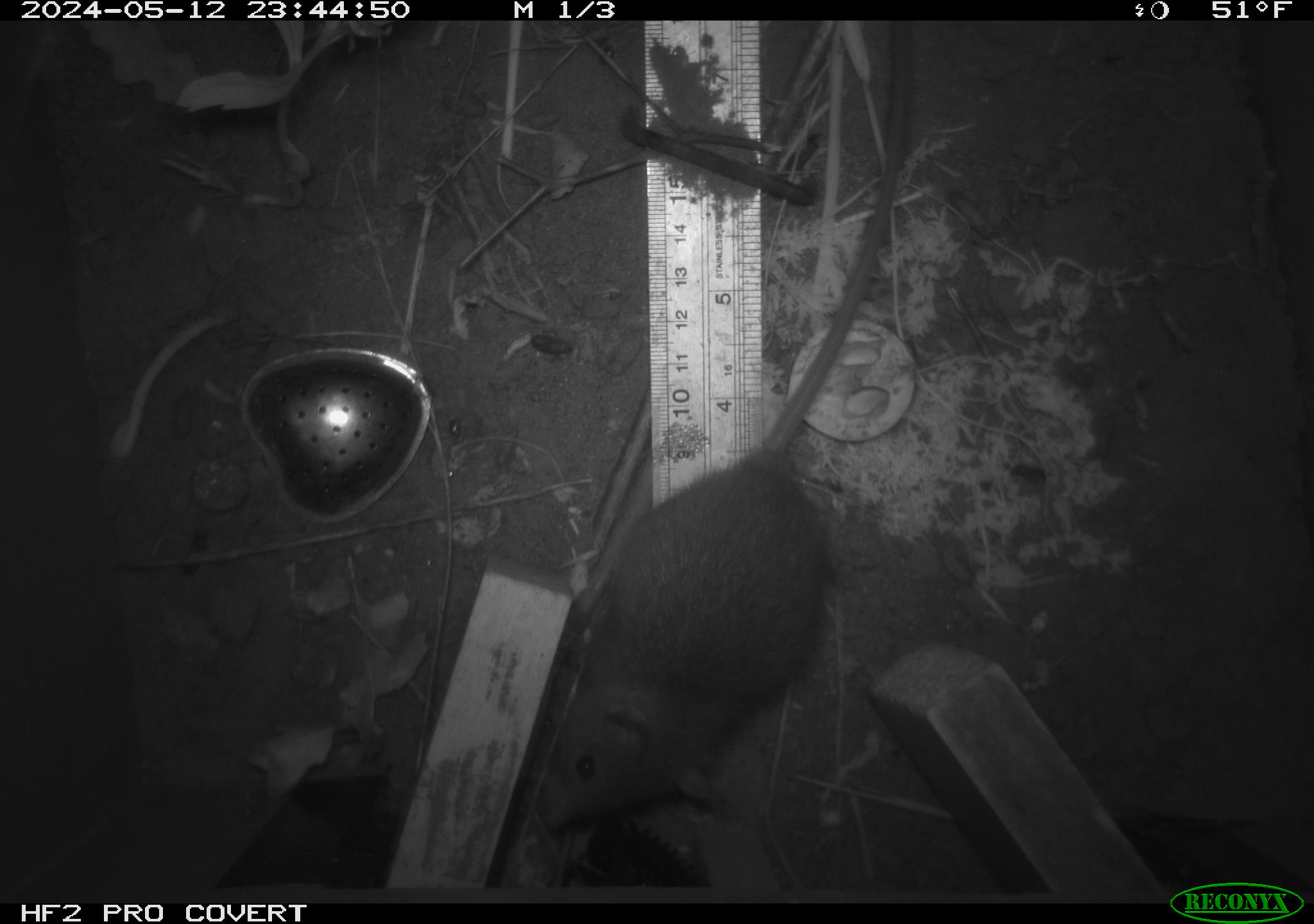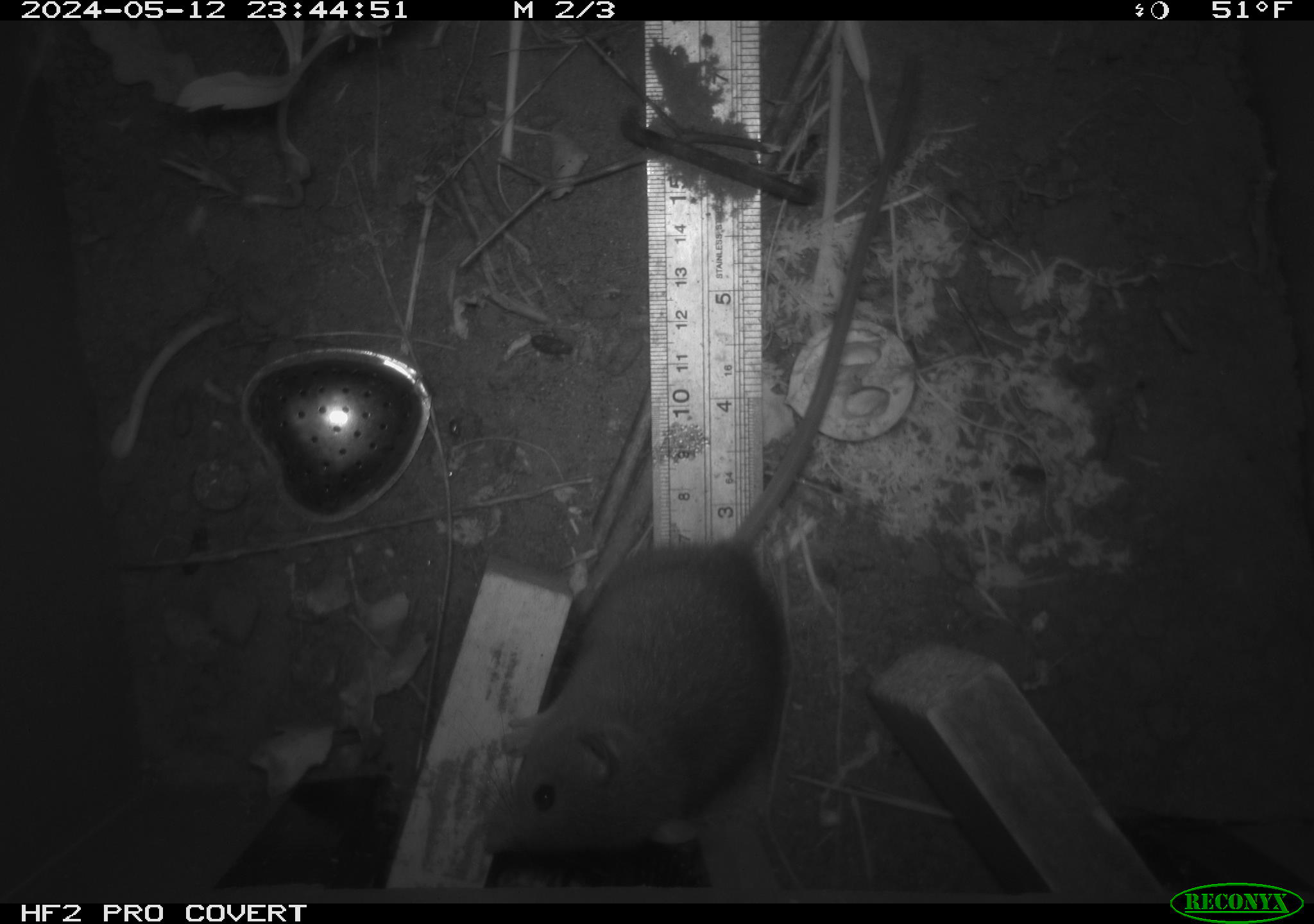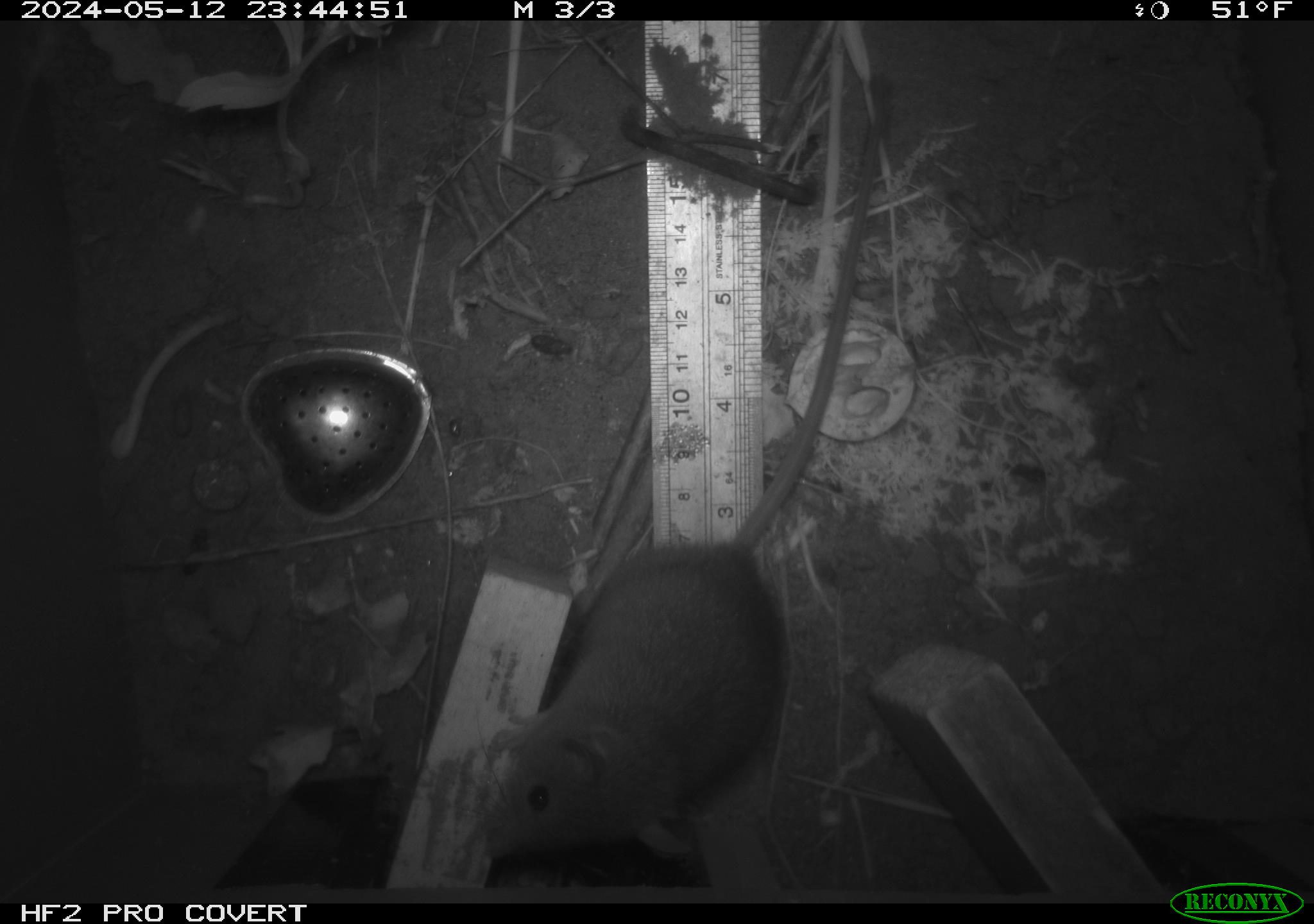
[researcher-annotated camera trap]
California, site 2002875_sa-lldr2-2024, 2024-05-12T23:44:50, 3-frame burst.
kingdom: Animalia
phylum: Chordata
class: Mammalia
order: Rodentia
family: Muridae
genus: Rattus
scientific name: Rattus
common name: rat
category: rattus species